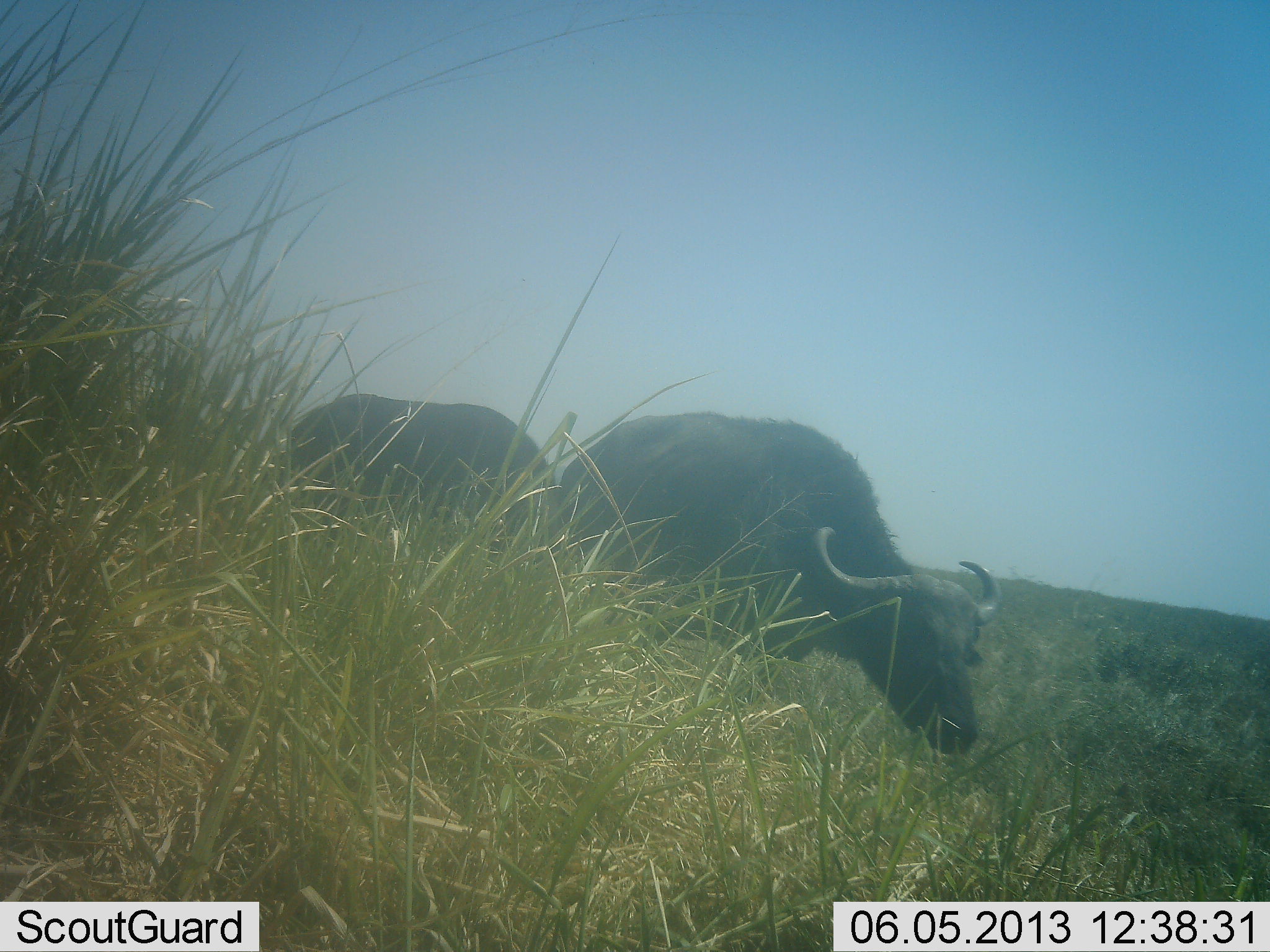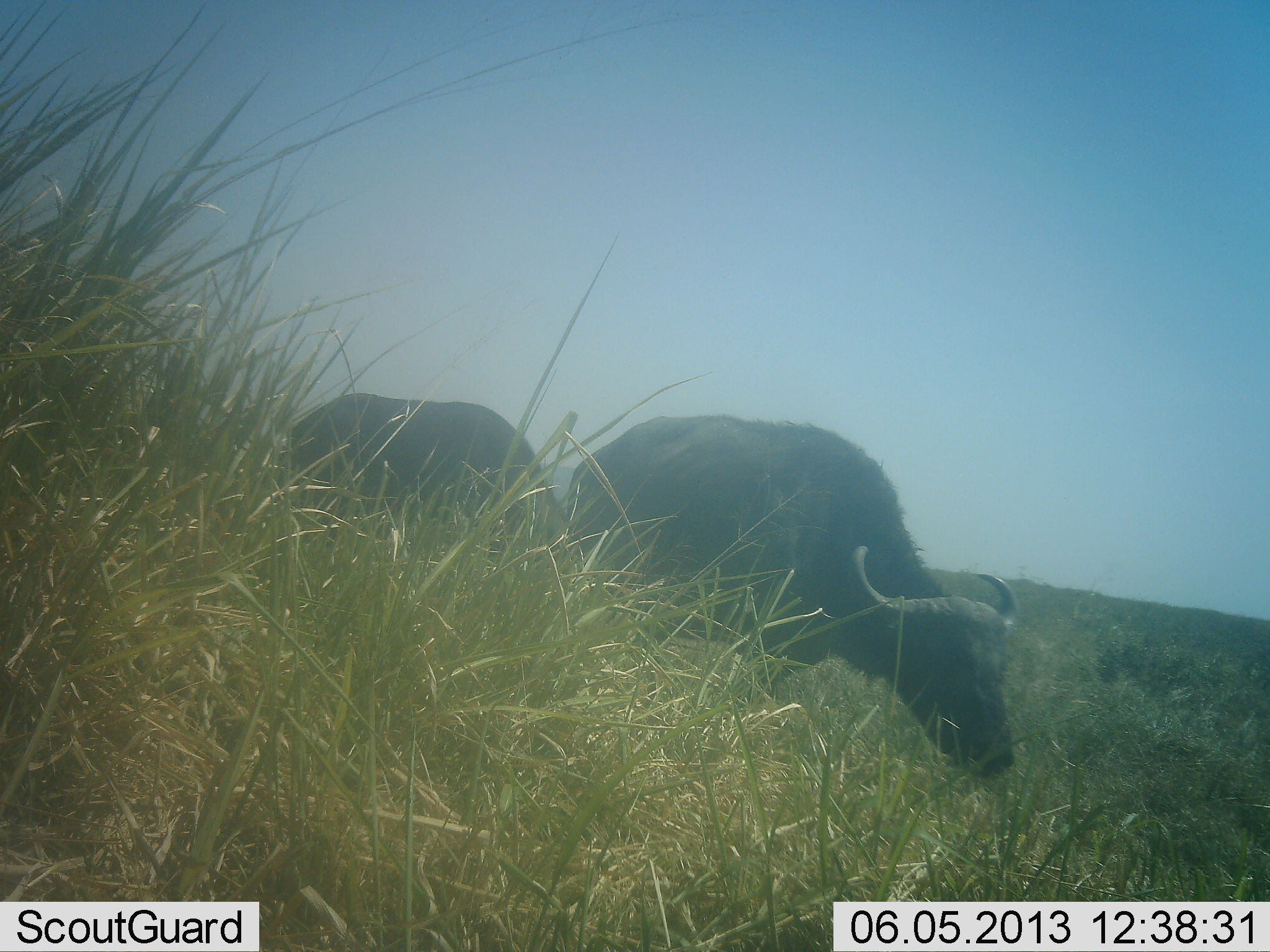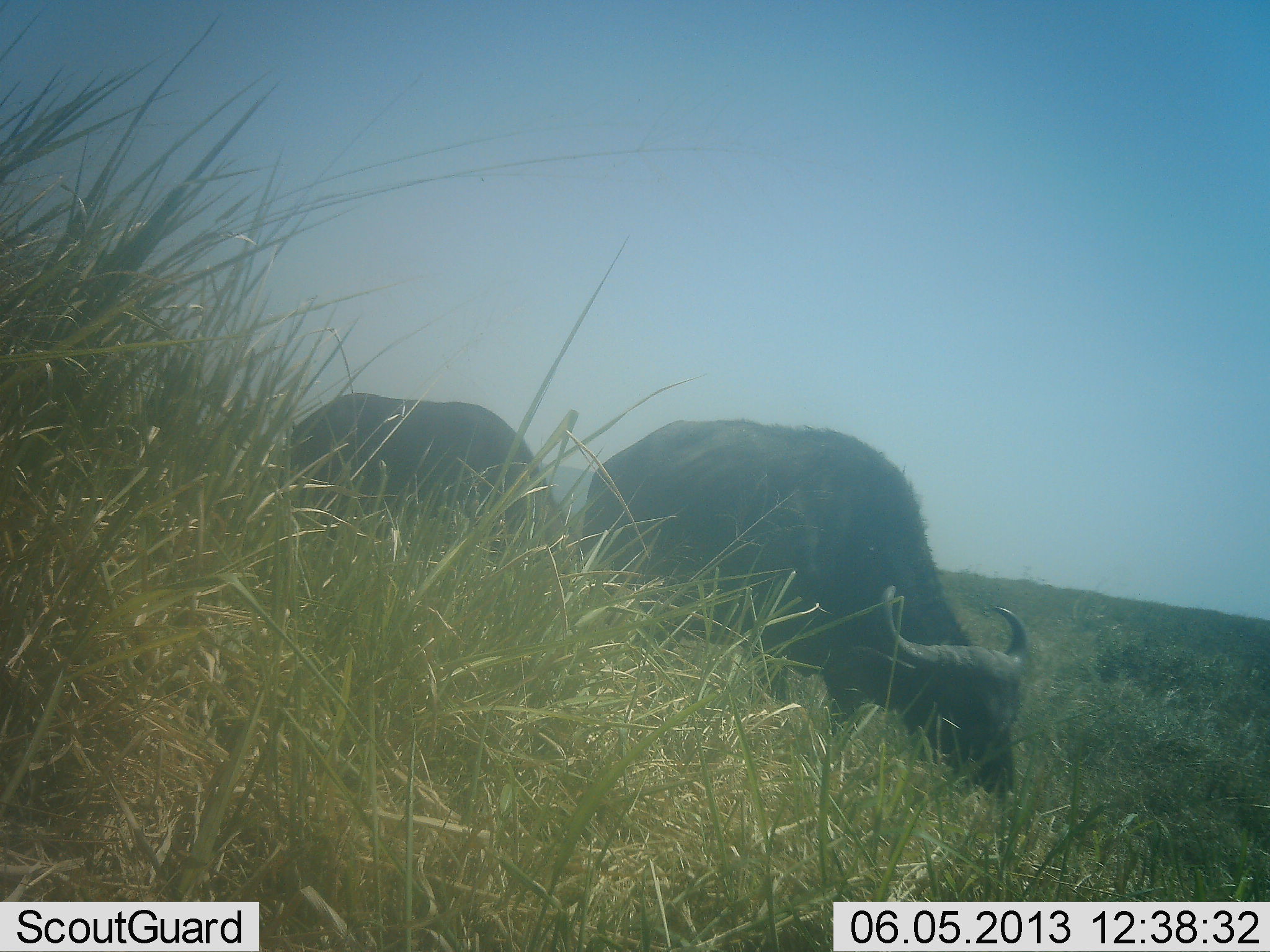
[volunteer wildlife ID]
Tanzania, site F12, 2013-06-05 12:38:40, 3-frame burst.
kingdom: Animalia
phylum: Chordata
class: Mammalia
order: Artiodactyla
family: Bovidae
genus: Syncerus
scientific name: Syncerus caffer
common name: cape buffalo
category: buffalo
Buffalo (cape buffalo) (Syncerus caffer), count 2. Behavior (volunteer vote fractions): standing 29%, resting 0%, moving 39%, interacting 0%. Young present (vote fraction): 0%. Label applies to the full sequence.